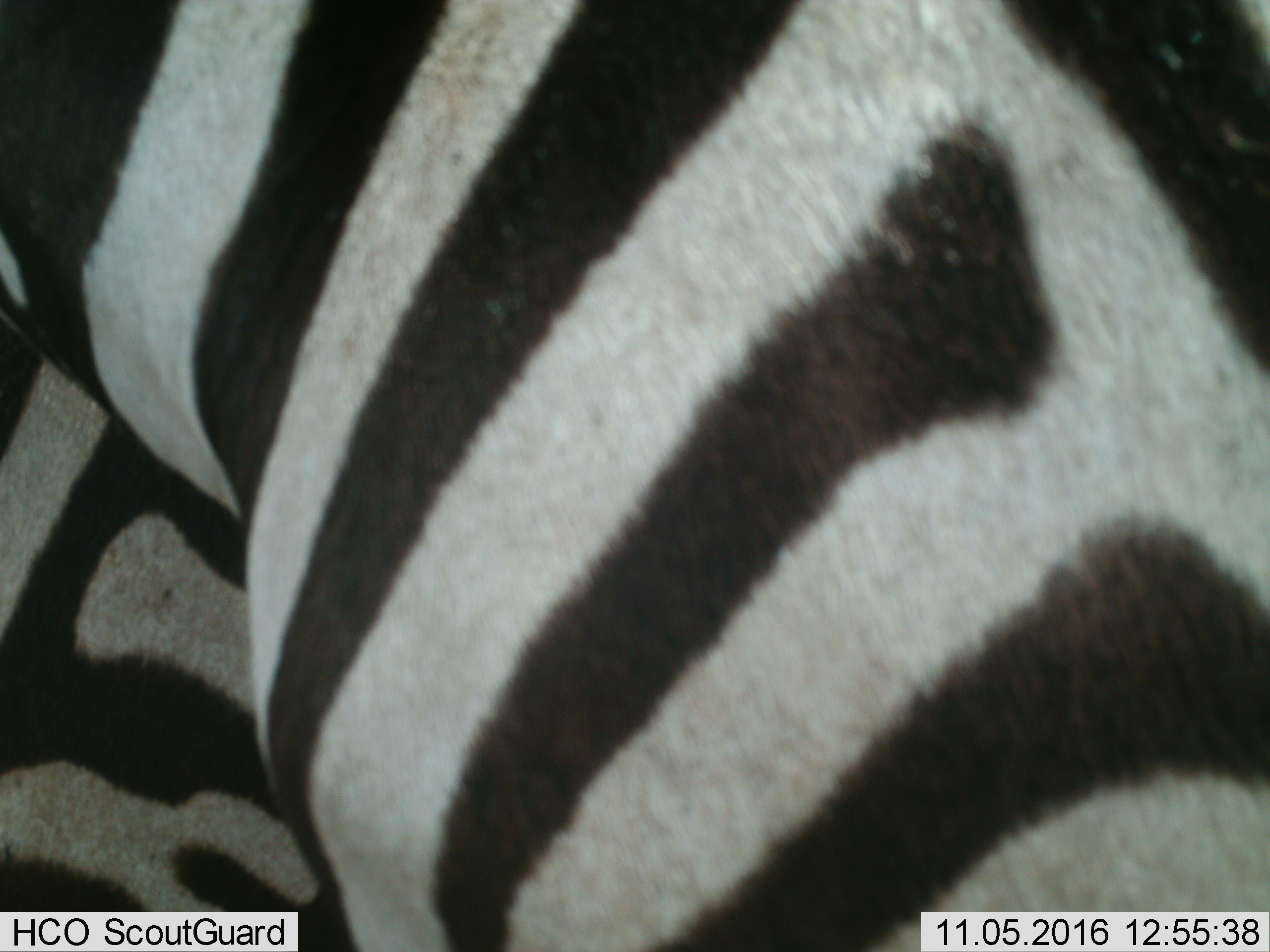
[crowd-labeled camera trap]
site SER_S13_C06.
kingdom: Animalia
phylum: Chordata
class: Mammalia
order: Perissodactyla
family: Equidae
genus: Equus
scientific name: Equus quagga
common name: plains zebra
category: zebraplains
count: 1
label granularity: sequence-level